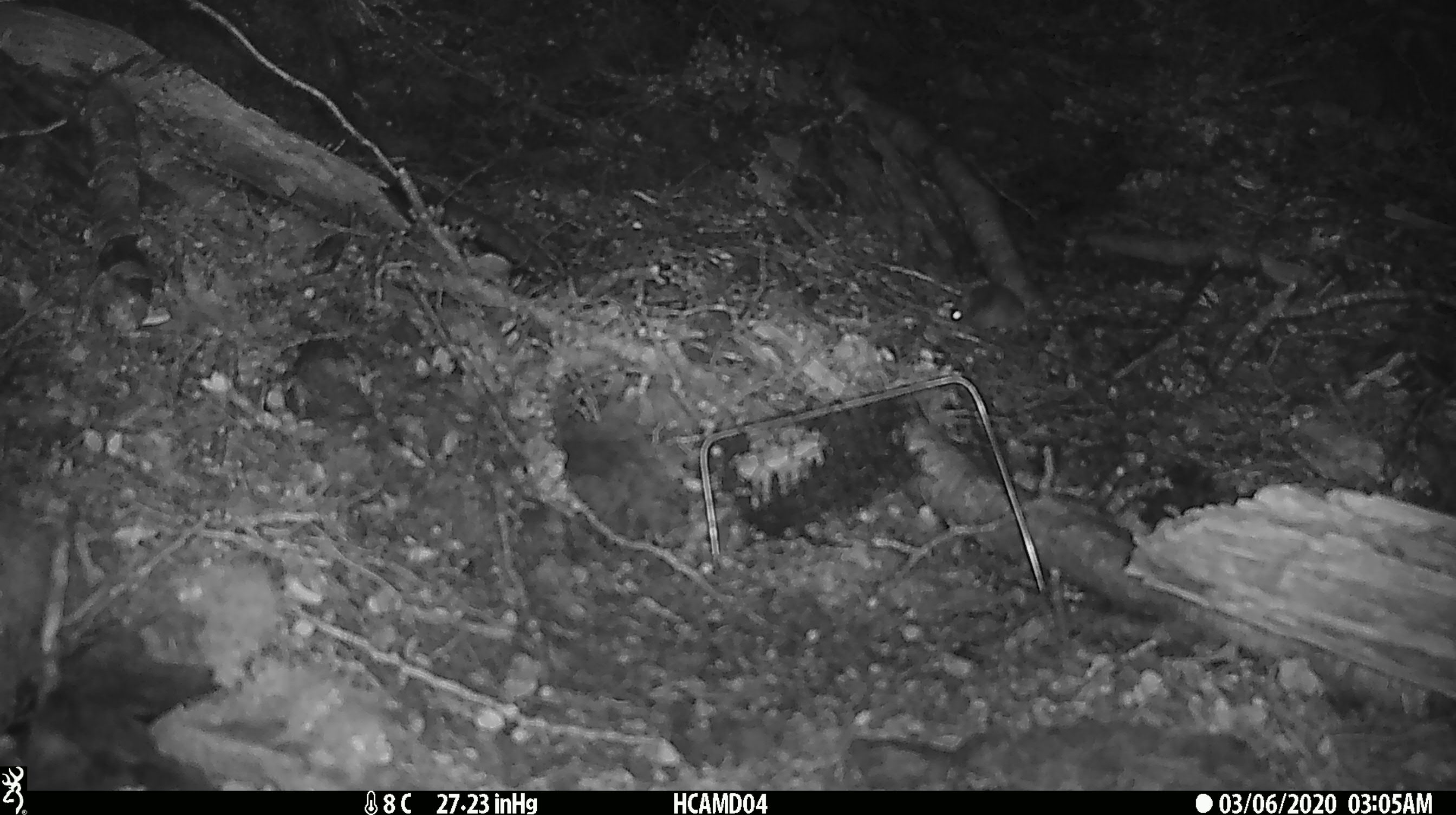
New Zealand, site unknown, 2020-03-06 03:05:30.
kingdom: Animalia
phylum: Chordata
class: Mammalia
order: Rodentia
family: Muridae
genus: Mus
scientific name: Mus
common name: mouse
Mouse (Mus).